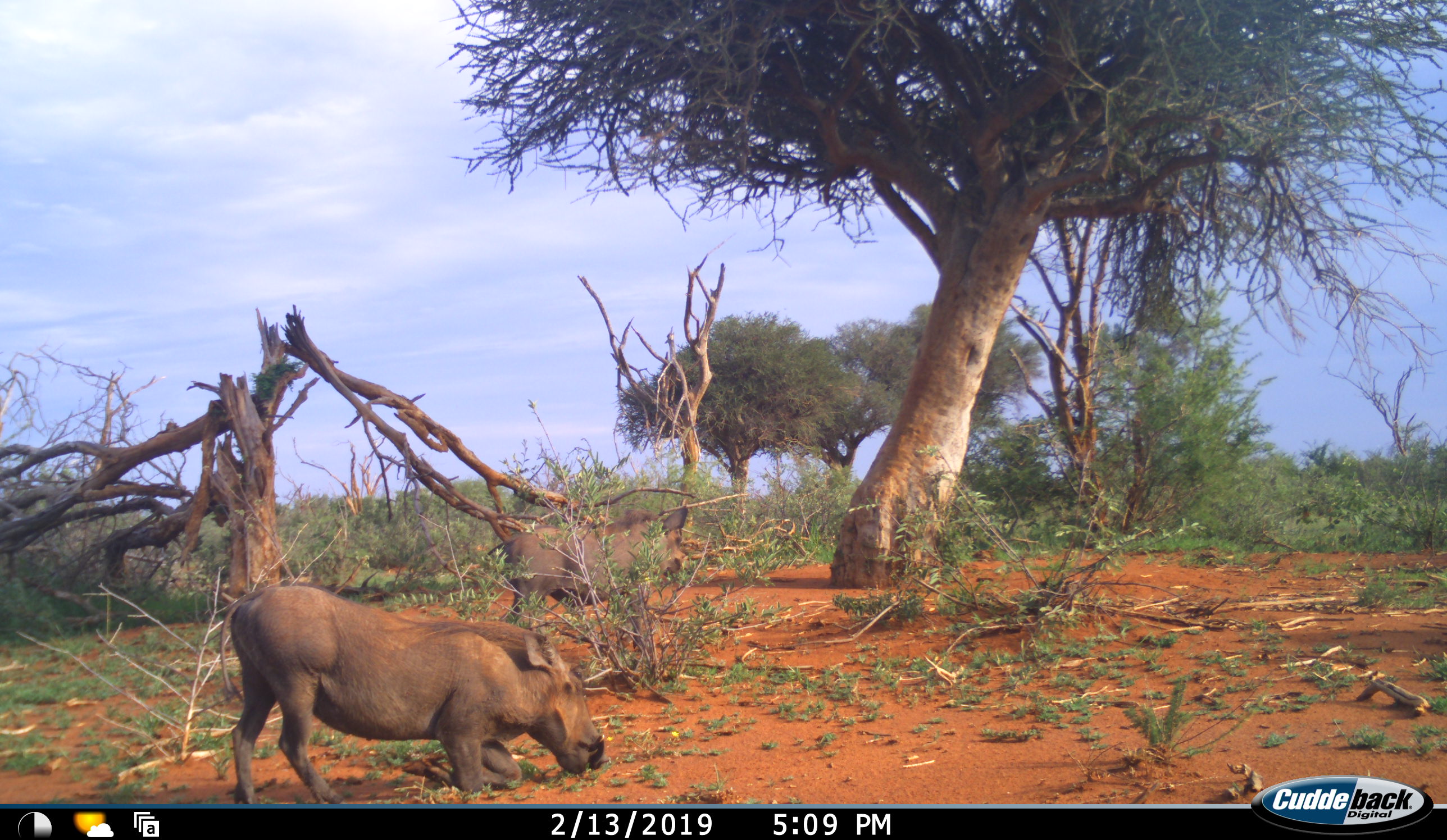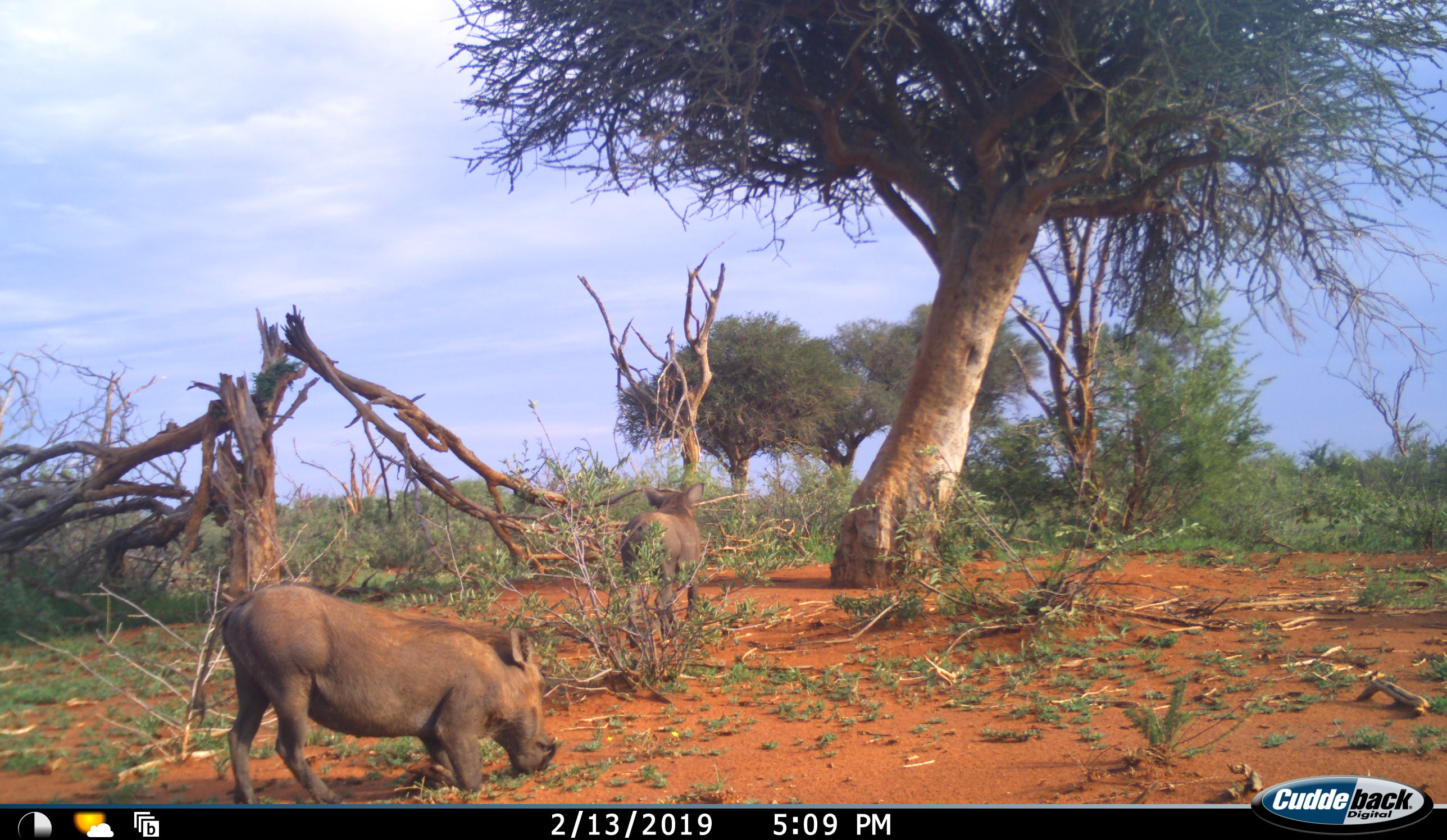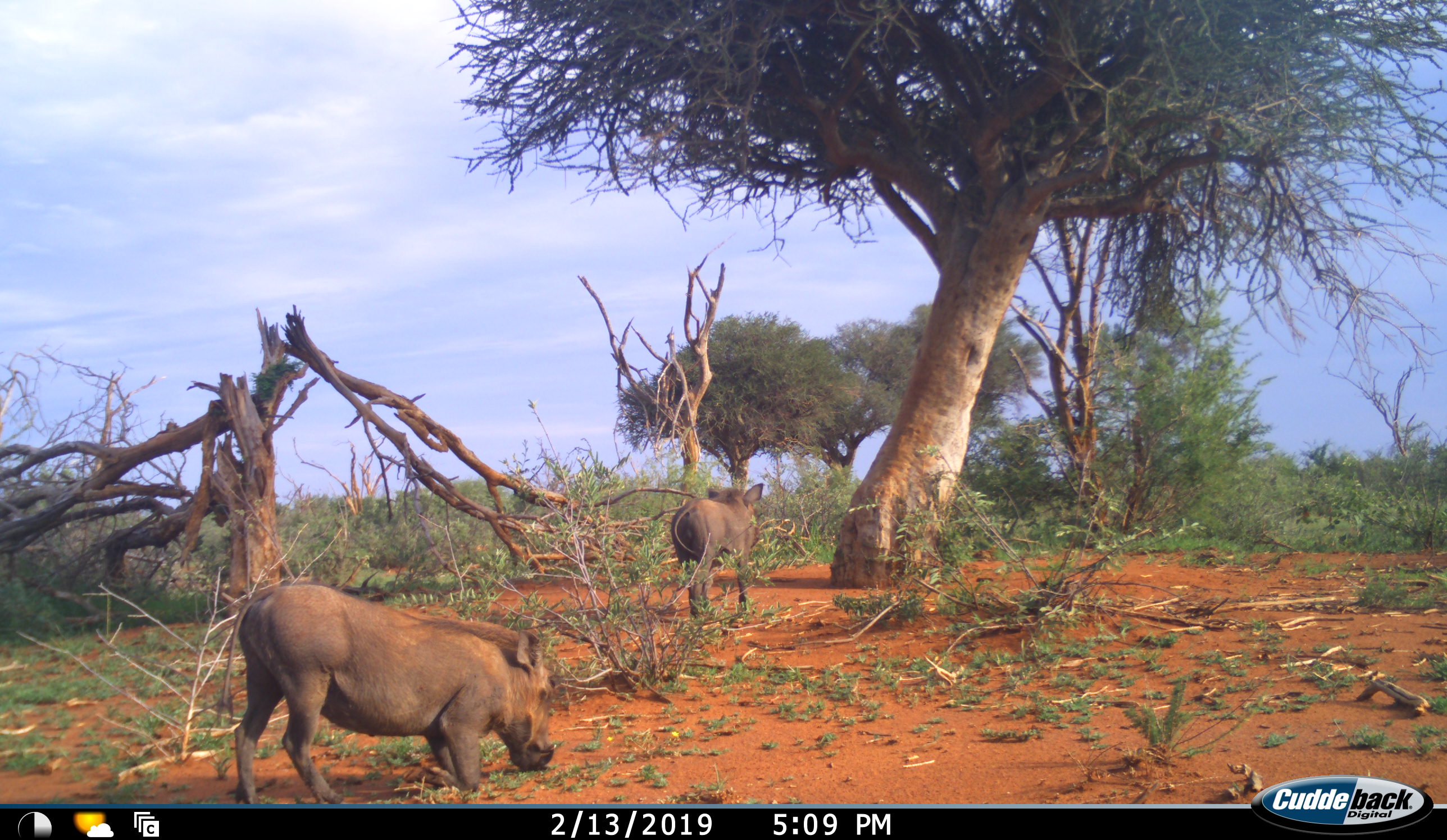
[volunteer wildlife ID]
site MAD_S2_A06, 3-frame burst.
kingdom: Animalia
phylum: Chordata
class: Mammalia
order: Artiodactyla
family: Suidae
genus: Phacochoerus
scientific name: Phacochoerus africanus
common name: warthog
Warthog (Phacochoerus africanus), count 2. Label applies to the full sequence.